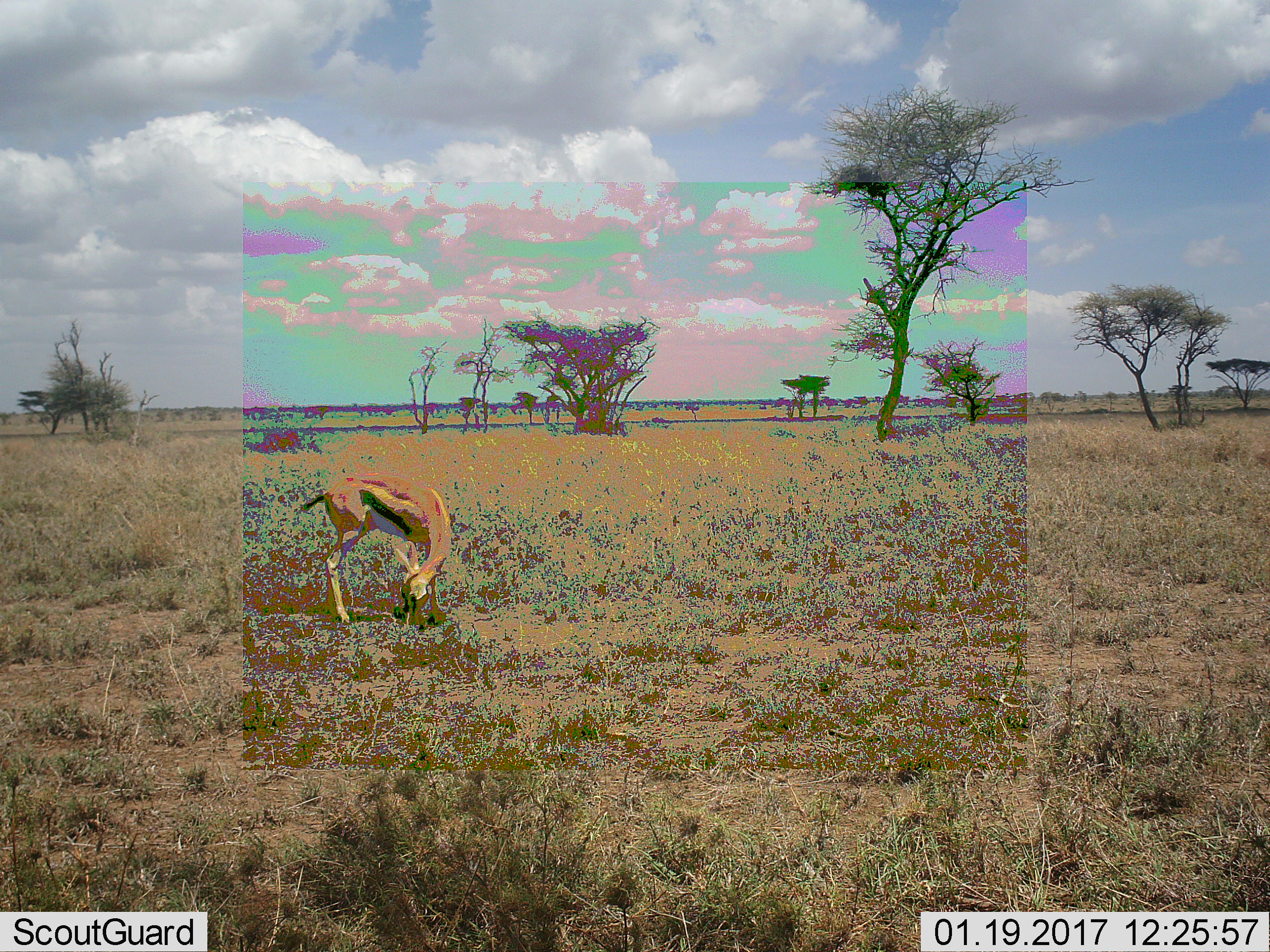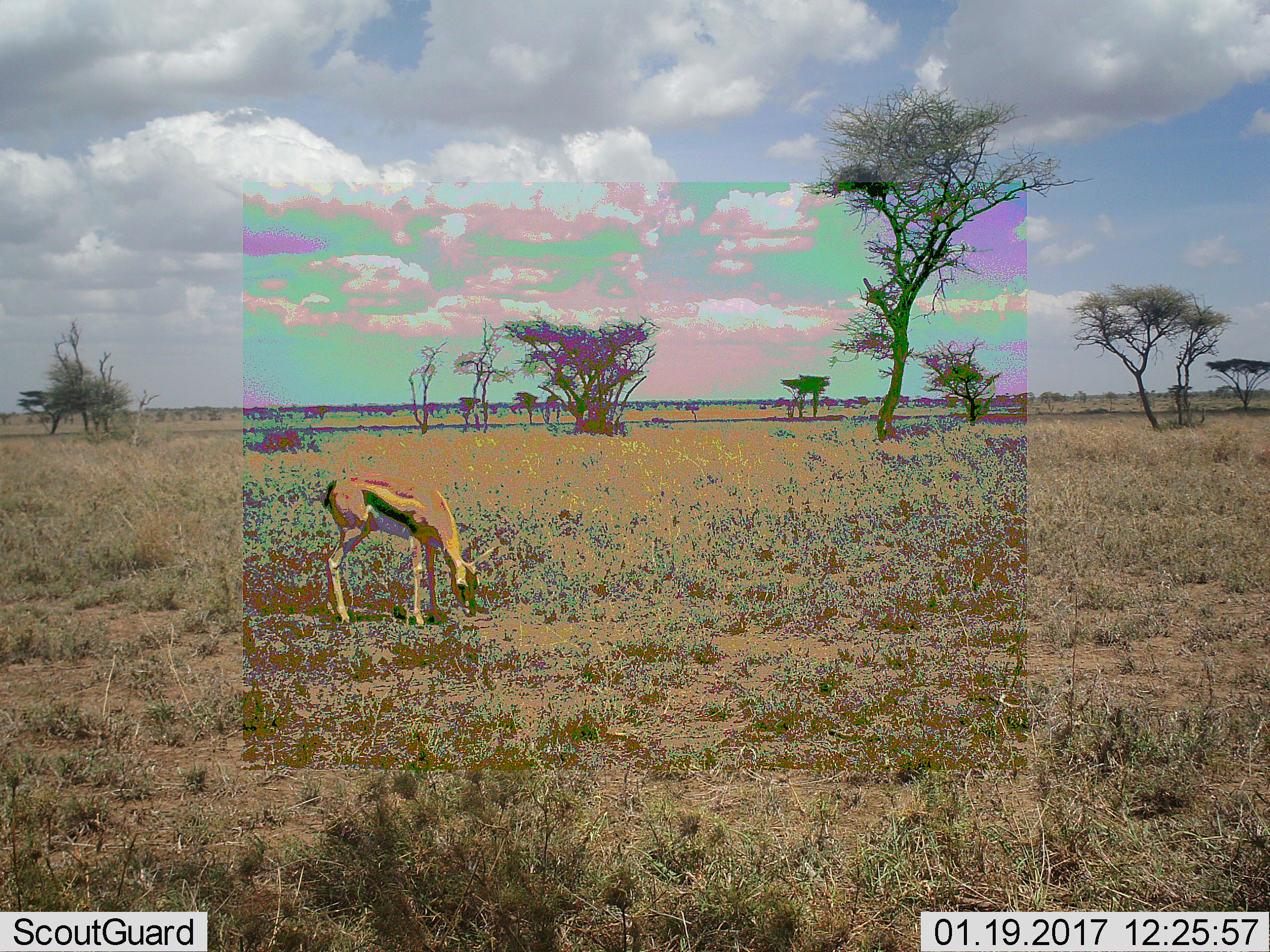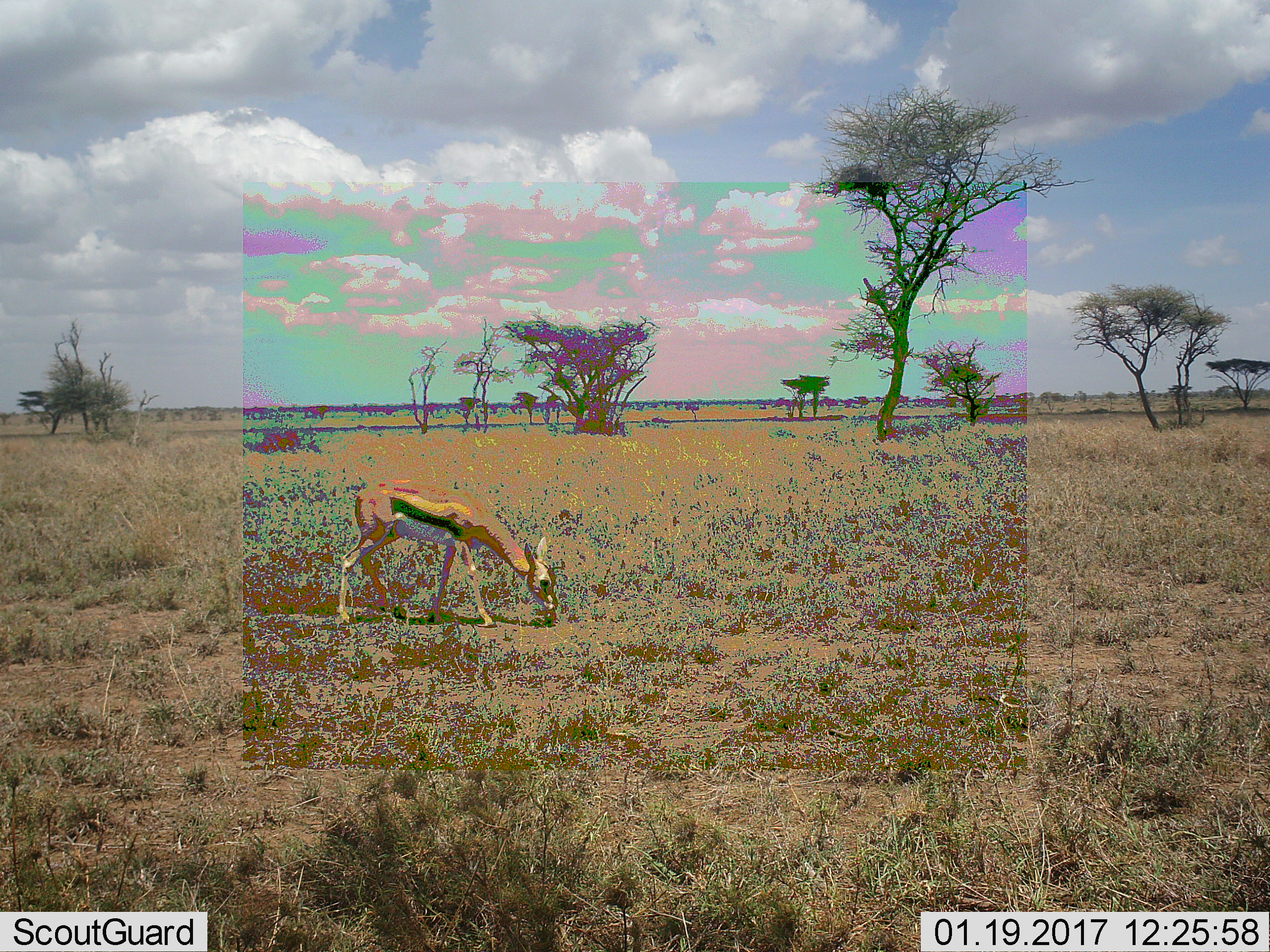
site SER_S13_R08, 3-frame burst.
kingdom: Animalia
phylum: Chordata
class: Mammalia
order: Artiodactyla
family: Bovidae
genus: Eudorcas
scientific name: Eudorcas thomsonii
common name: thomson's gazelle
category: gazellethomsons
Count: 1.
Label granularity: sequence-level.